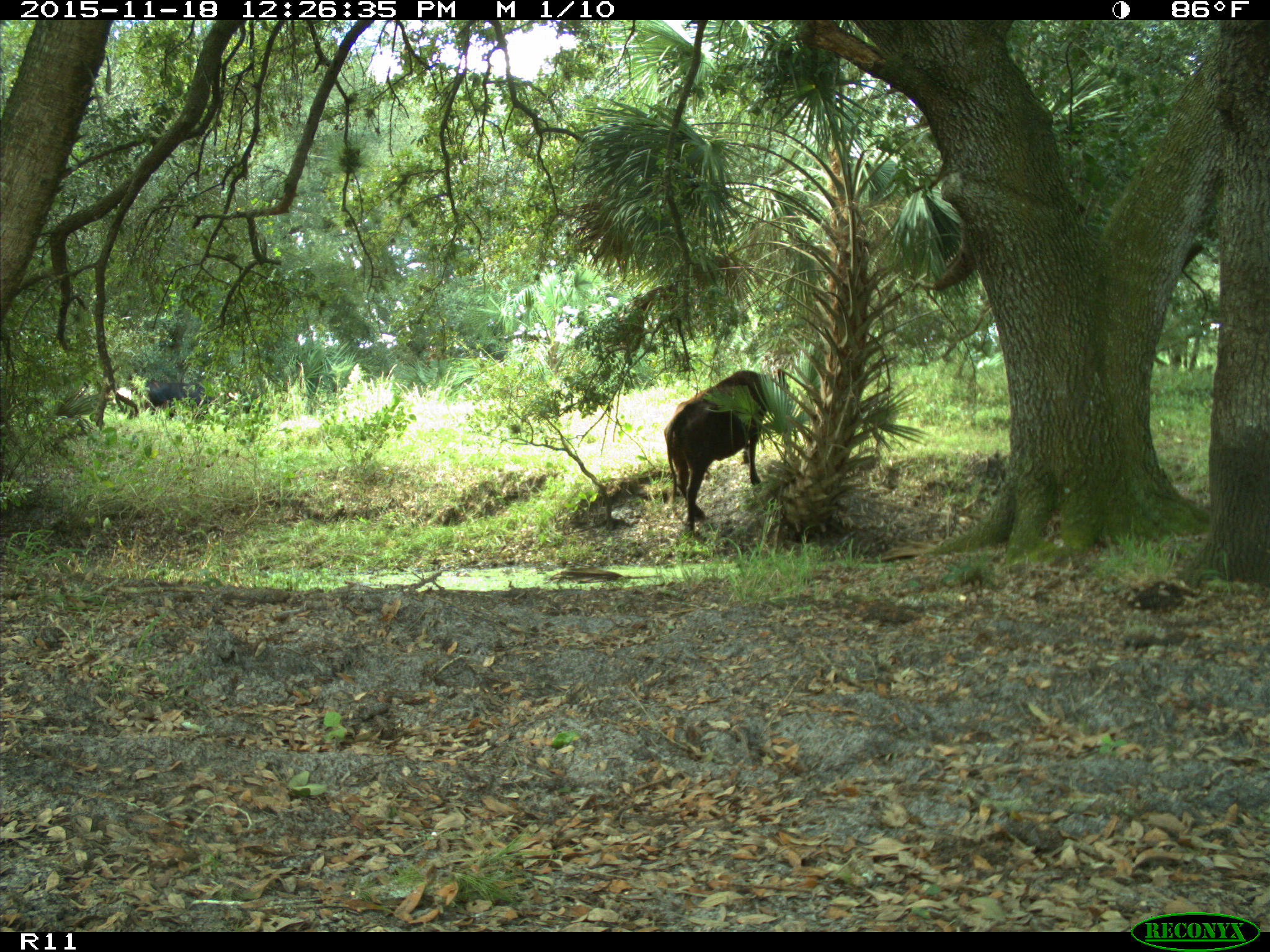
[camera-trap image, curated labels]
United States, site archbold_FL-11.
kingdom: Animalia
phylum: Chordata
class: Mammalia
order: Artiodactyla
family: Bovidae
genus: Bos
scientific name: Bos taurus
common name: domestic cow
Bos taurus (domestic cow).